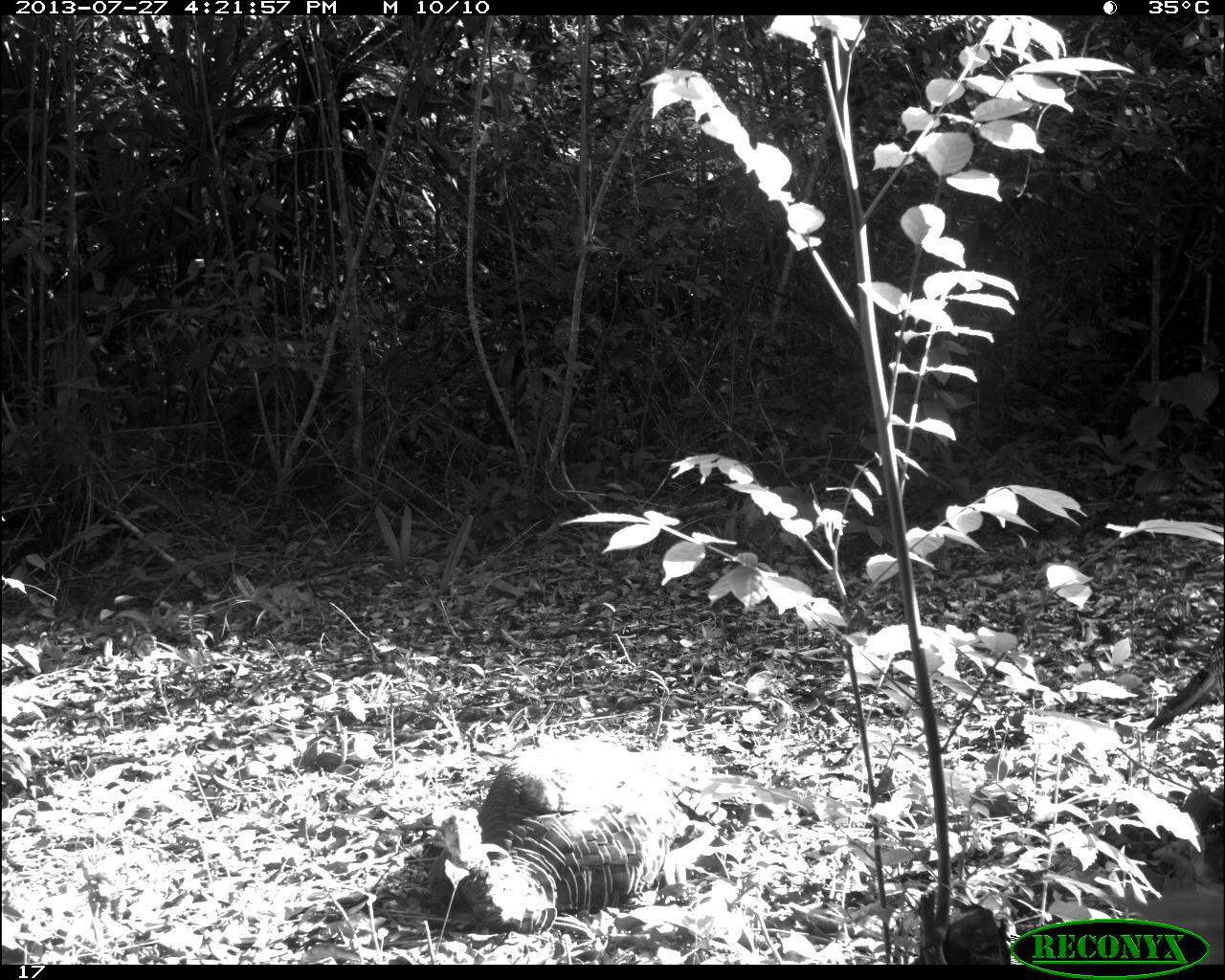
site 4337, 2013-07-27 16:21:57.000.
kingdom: Animalia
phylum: Chordata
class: Aves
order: Galliformes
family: Phasianidae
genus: Meleagris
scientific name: Meleagris ocellata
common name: ocellated turkey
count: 2